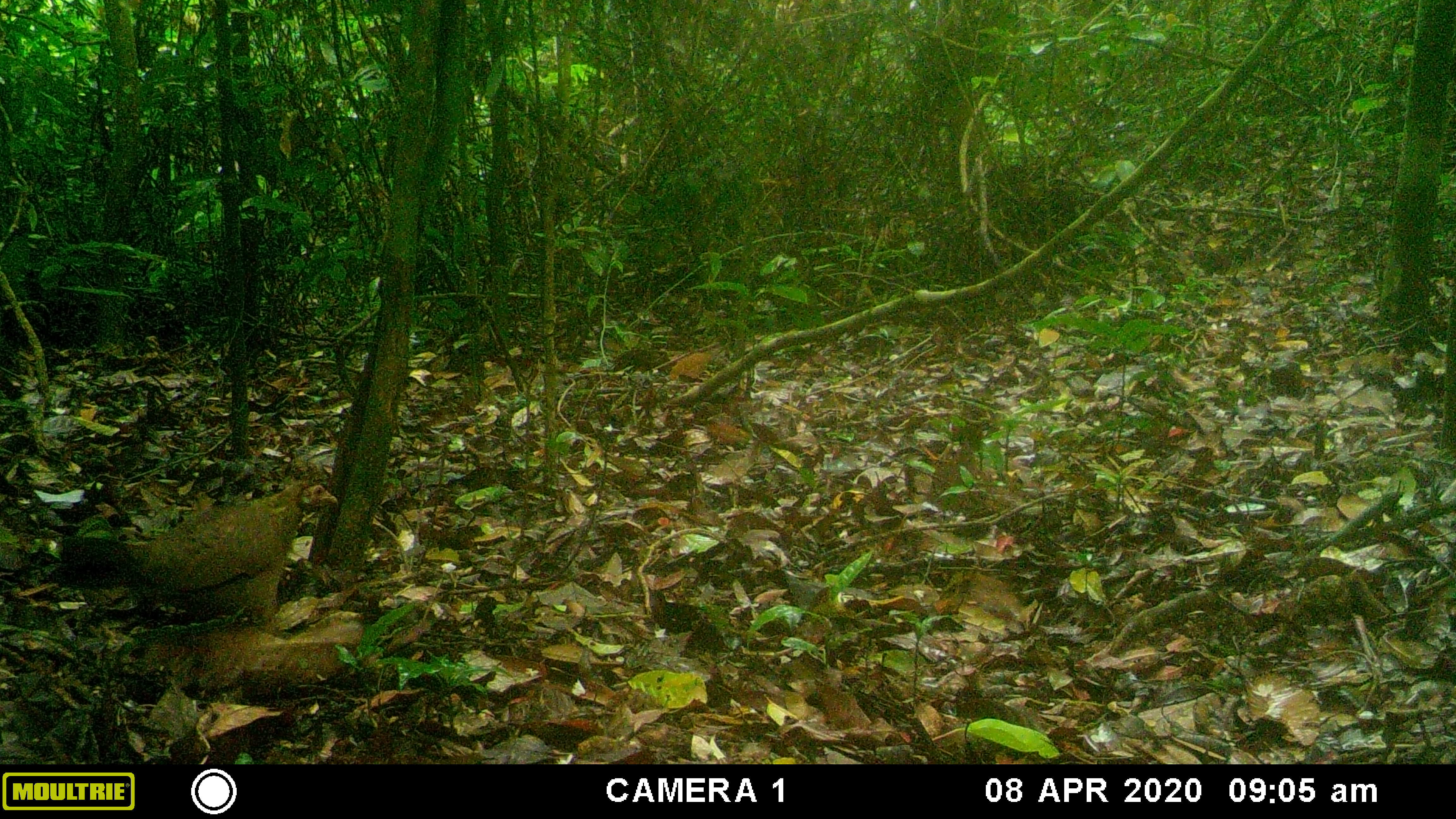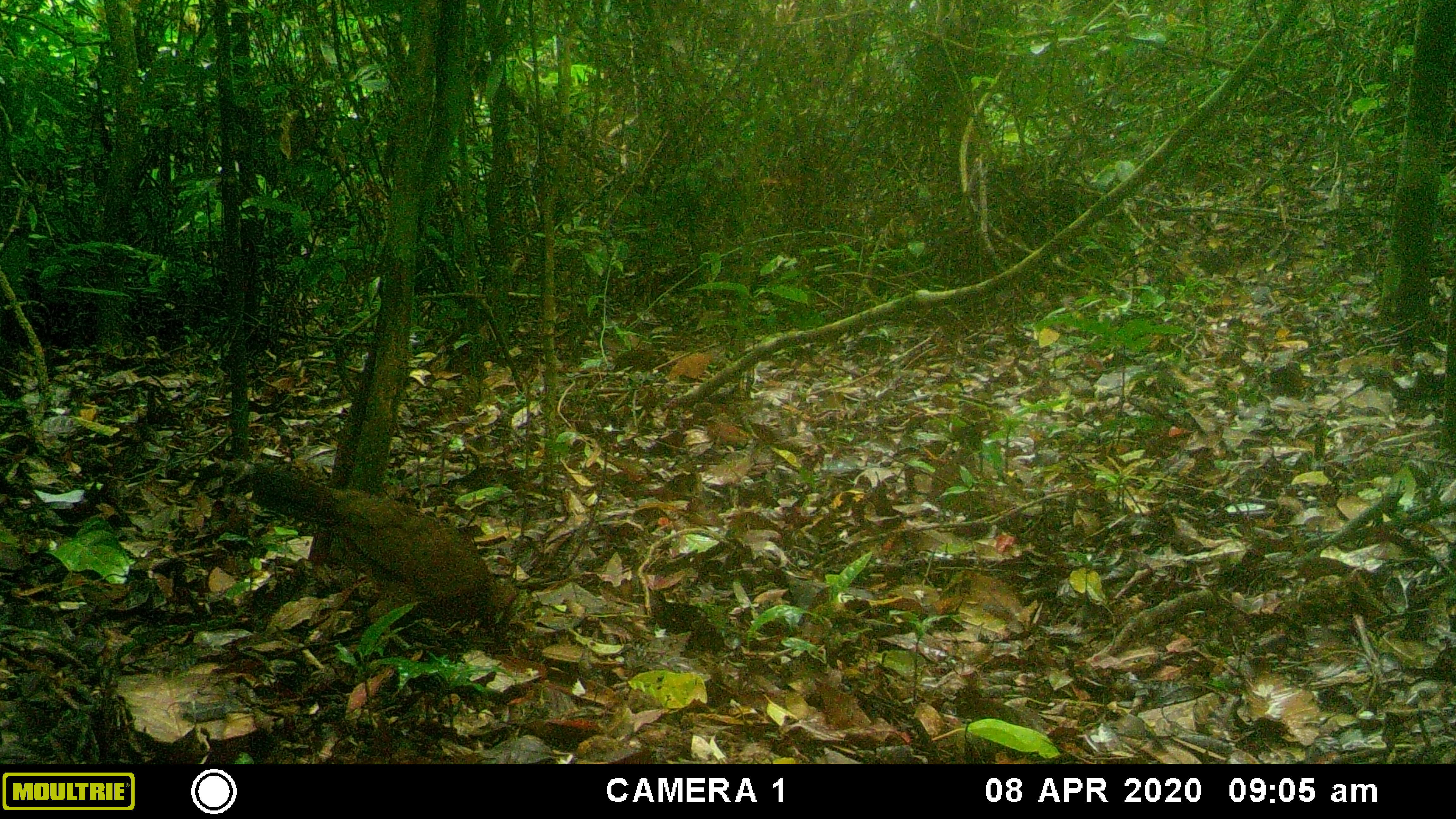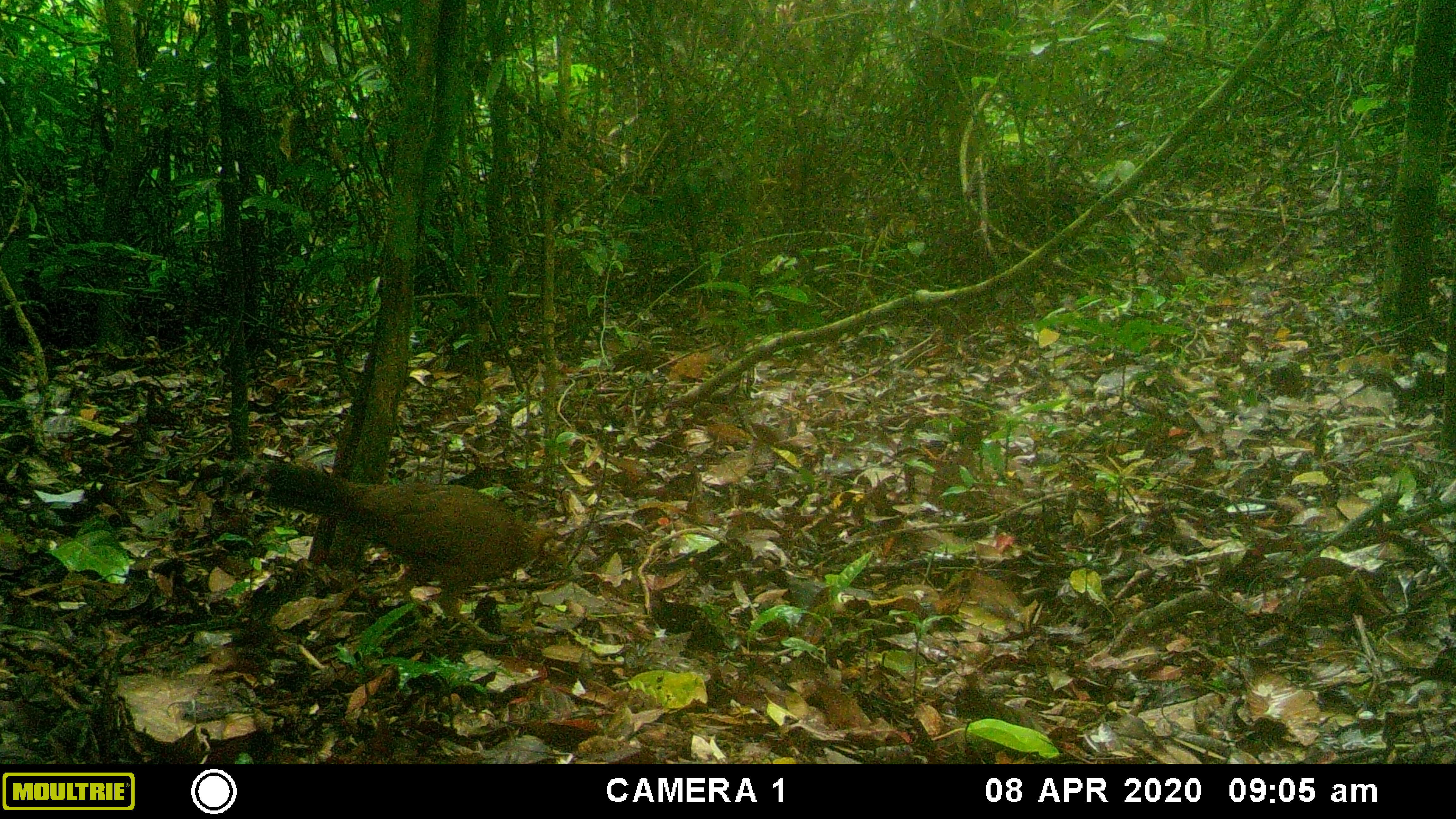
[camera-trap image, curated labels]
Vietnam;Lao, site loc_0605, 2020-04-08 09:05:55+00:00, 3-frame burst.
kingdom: Animalia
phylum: Chordata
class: Aves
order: Galliformes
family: Phasianidae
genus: Gallus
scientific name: Gallus gallus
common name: red junglefowl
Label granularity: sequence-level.